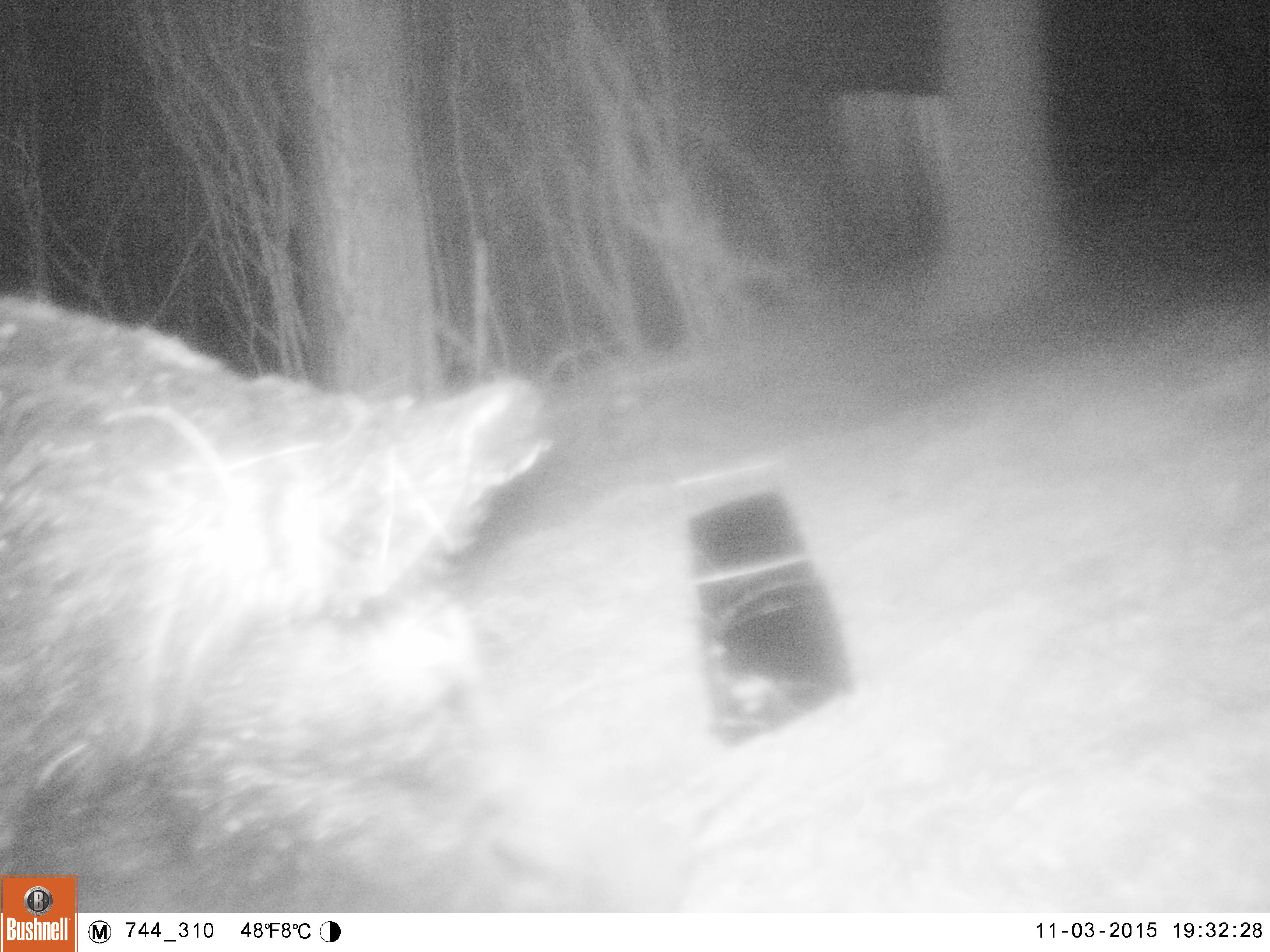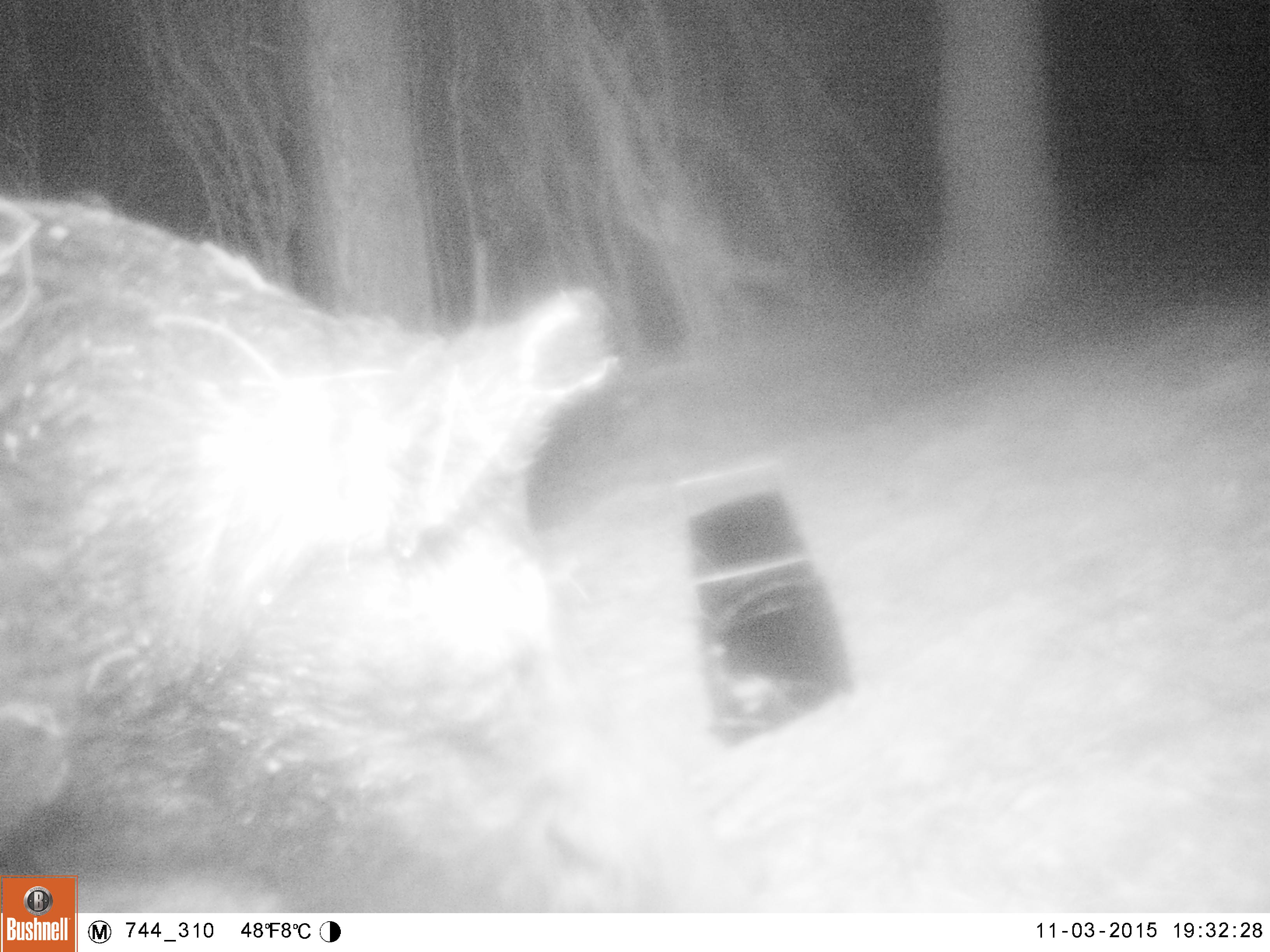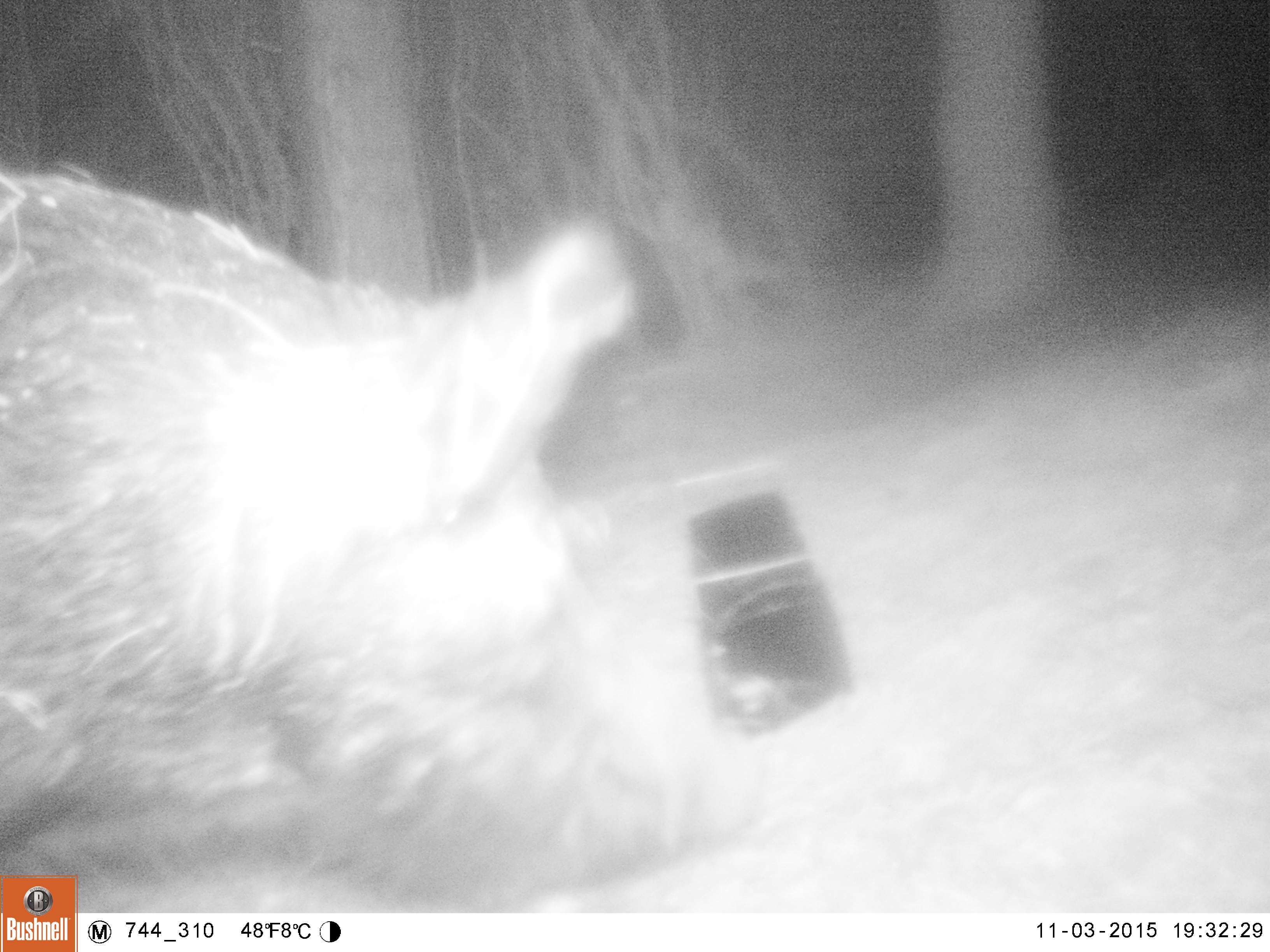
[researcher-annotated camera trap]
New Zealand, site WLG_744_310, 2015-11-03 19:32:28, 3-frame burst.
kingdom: Animalia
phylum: Chordata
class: Mammalia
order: Artiodactyla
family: Suidae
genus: Sus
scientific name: Sus scrofa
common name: pig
Pig (Sus scrofa).